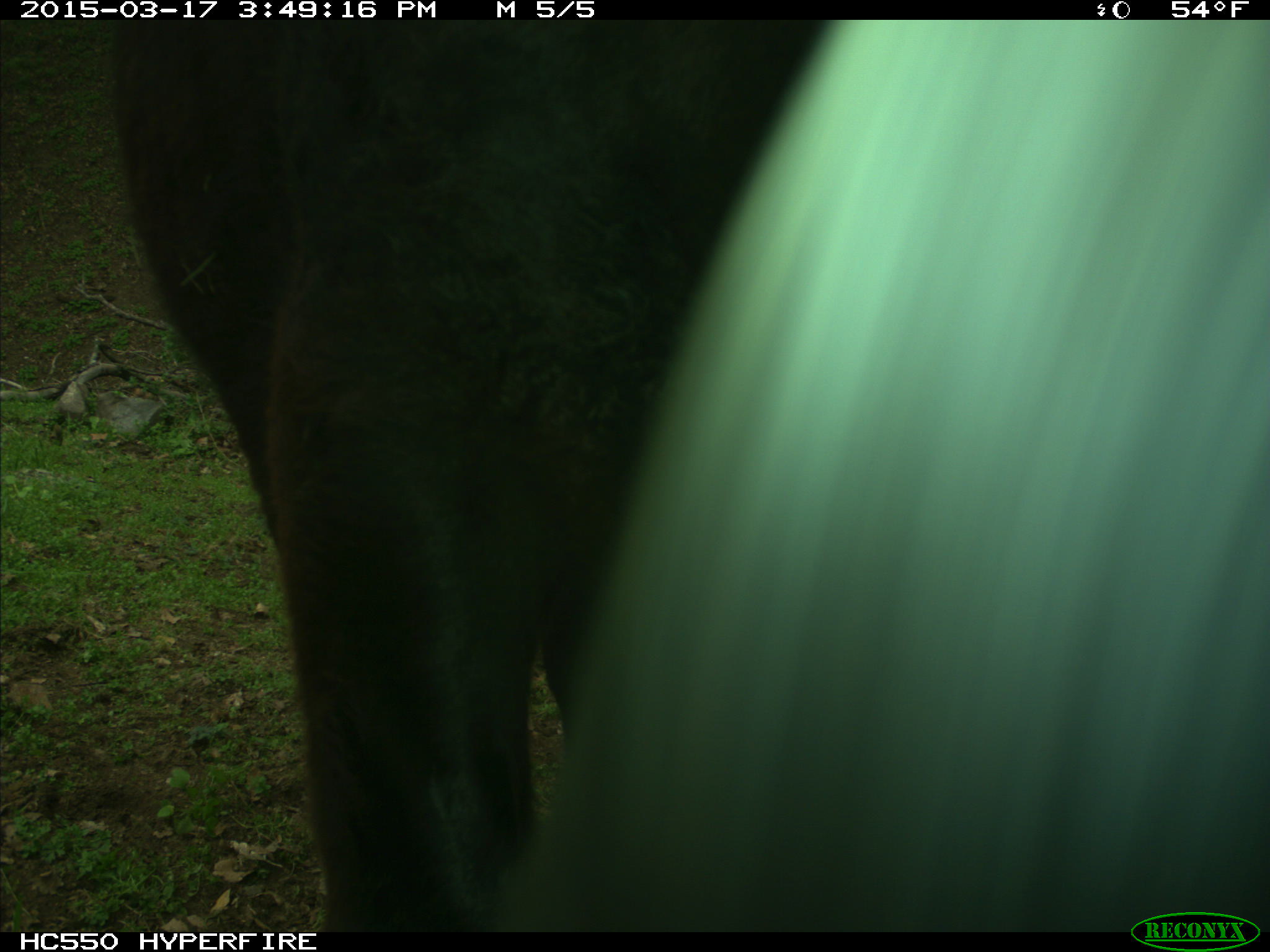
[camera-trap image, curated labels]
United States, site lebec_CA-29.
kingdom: Animalia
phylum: Chordata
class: Mammalia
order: Artiodactyla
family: Bovidae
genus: Bos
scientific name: Bos taurus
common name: domestic cow